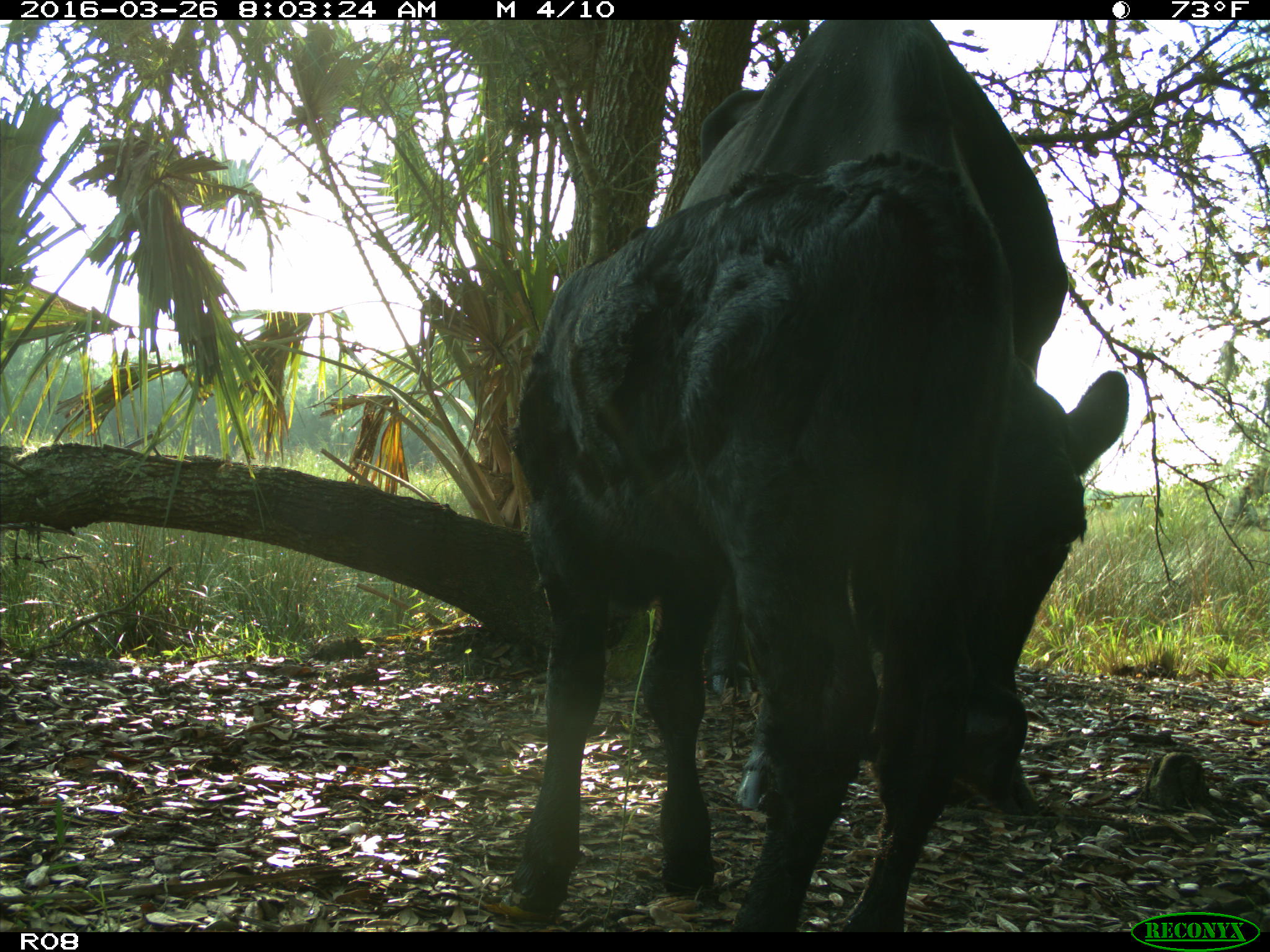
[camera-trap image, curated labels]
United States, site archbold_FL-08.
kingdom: Animalia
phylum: Chordata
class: Mammalia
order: Artiodactyla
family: Bovidae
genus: Bos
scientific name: Bos taurus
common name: domestic cow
Bos taurus (domestic cow).